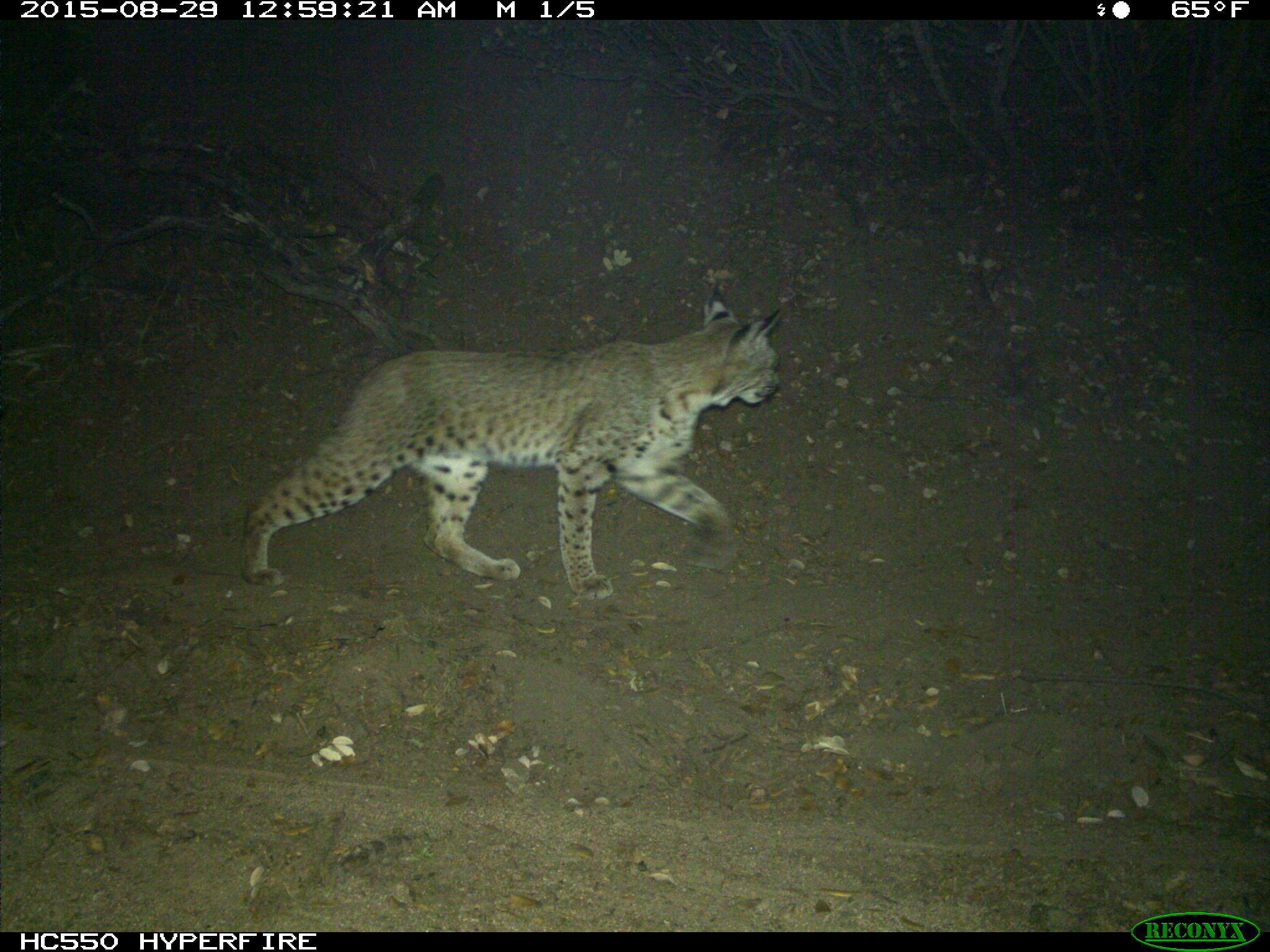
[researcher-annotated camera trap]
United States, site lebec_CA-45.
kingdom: Animalia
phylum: Chordata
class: Mammalia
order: Carnivora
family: Felidae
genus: Lynx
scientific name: Lynx rufus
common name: bobcat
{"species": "Lynx rufus (bobcat)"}